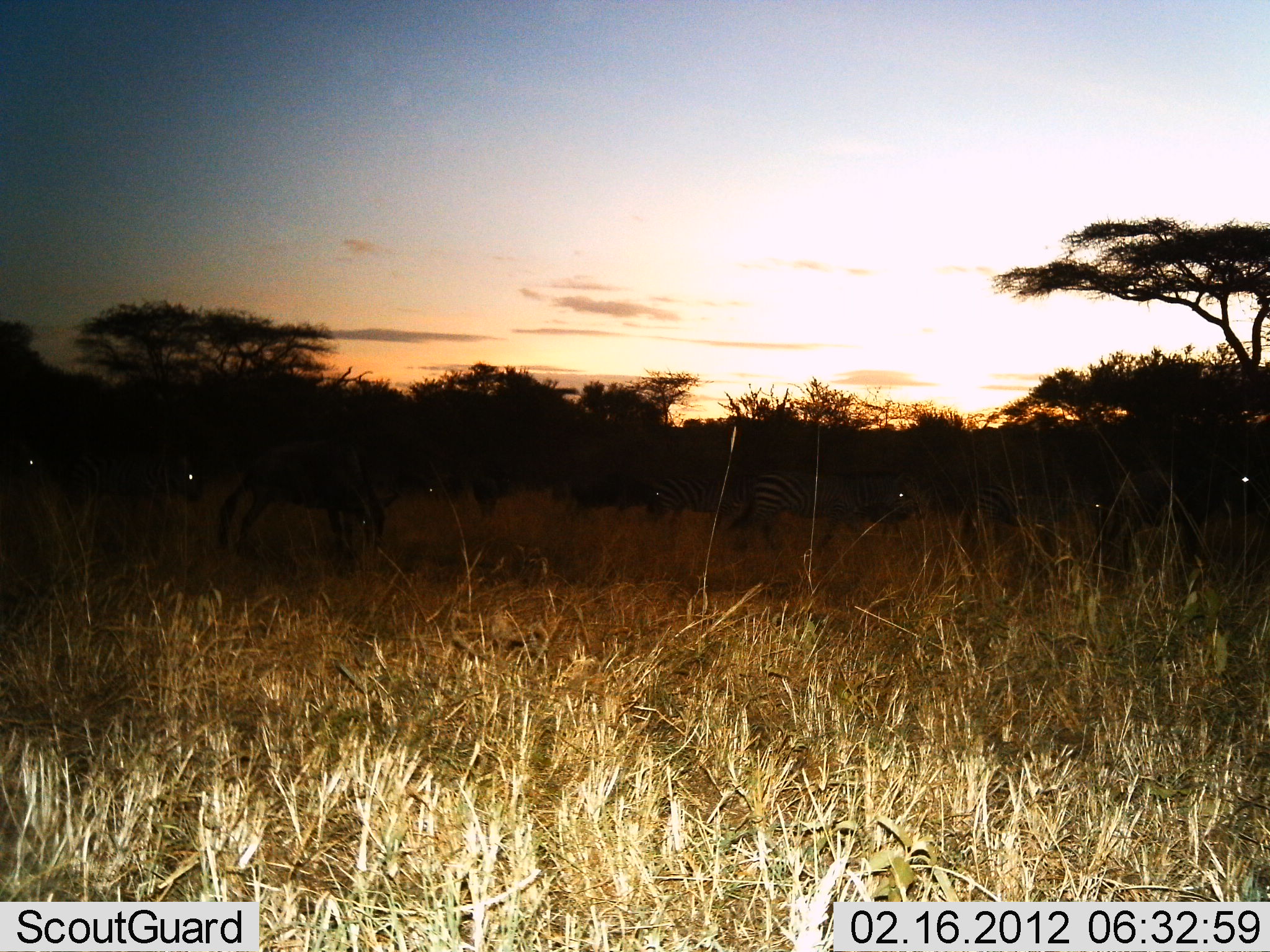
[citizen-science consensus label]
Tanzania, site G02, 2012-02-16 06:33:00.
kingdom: Animalia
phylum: Chordata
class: Mammalia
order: Artiodactyla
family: Bovidae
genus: Connochaetes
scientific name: Connochaetes taurinus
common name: blue wildebeest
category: wildebeest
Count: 6.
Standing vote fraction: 56%.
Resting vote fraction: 0%.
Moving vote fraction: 50%.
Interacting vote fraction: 0%.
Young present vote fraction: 6%.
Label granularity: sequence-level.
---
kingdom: Animalia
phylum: Chordata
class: Mammalia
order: Perissodactyla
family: Equidae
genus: Equus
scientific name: Equus quagga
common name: plains zebra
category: zebra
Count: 3.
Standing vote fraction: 47%.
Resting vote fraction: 3%.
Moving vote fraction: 47%.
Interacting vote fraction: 0%.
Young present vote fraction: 0%.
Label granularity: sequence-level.